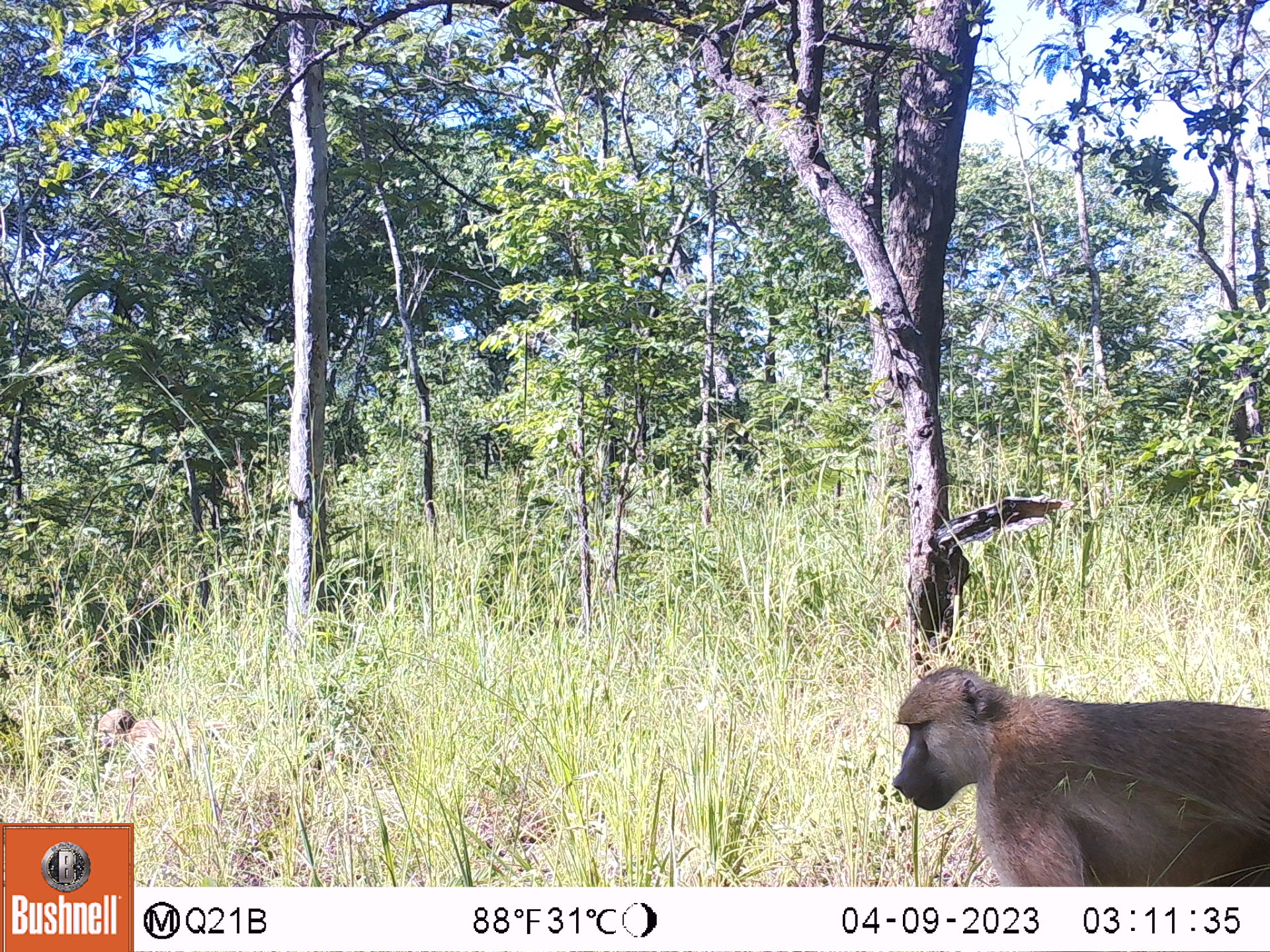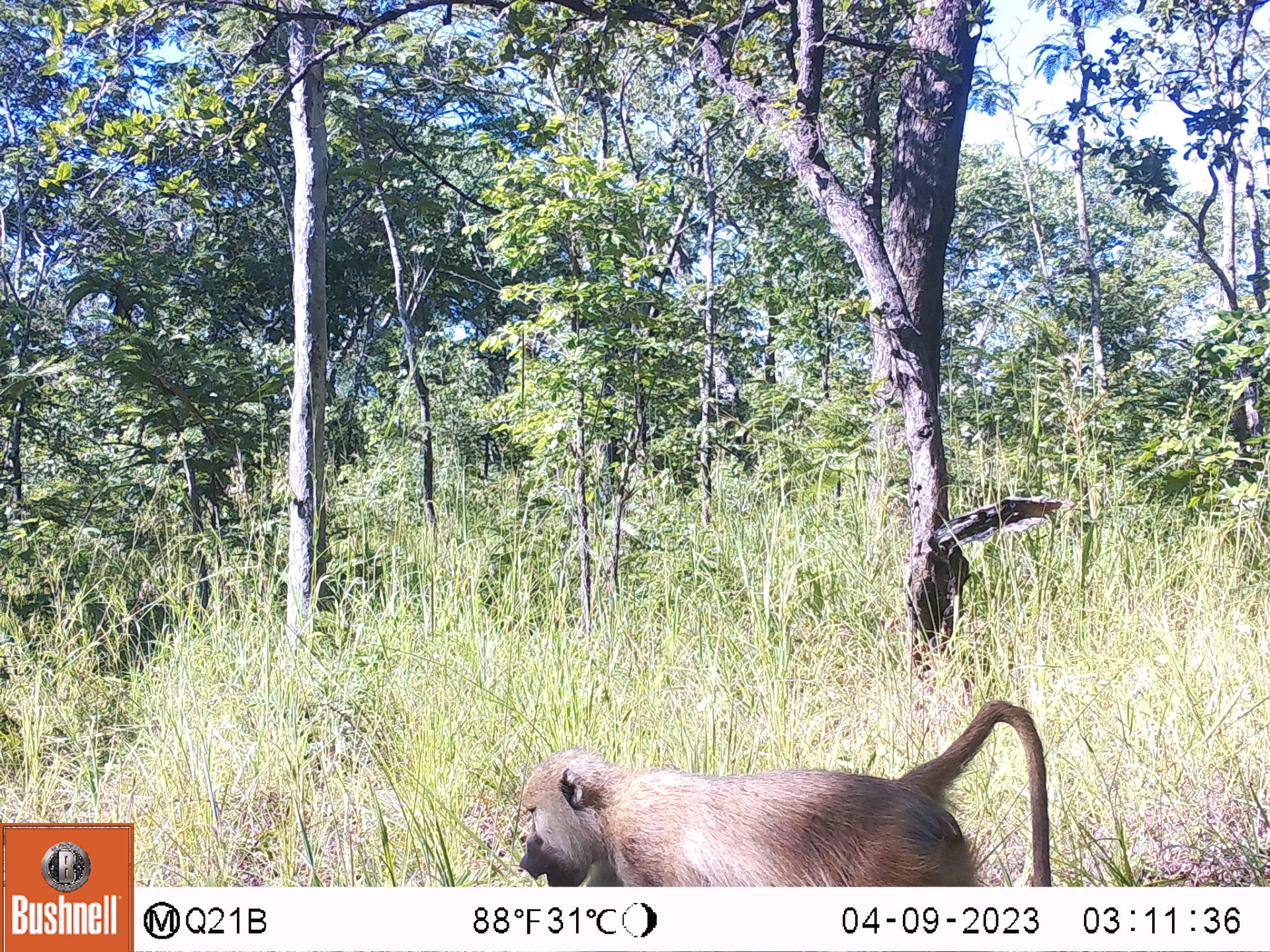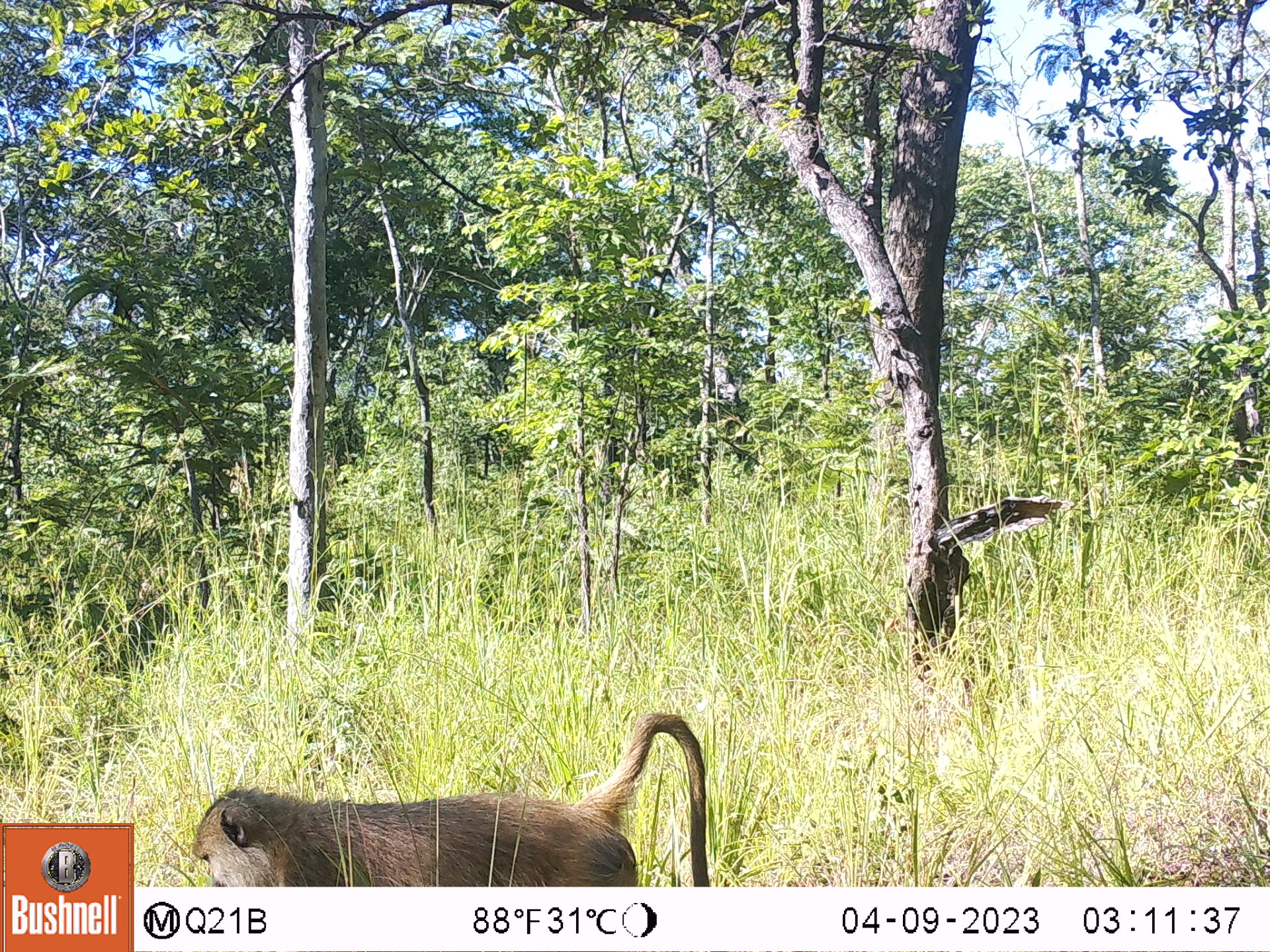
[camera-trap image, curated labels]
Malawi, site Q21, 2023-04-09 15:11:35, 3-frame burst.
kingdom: Animalia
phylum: Chordata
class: Mammalia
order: Primates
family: Cercopithecidae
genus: Papio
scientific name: Papio cynocephalus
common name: yellow baboon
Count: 2.